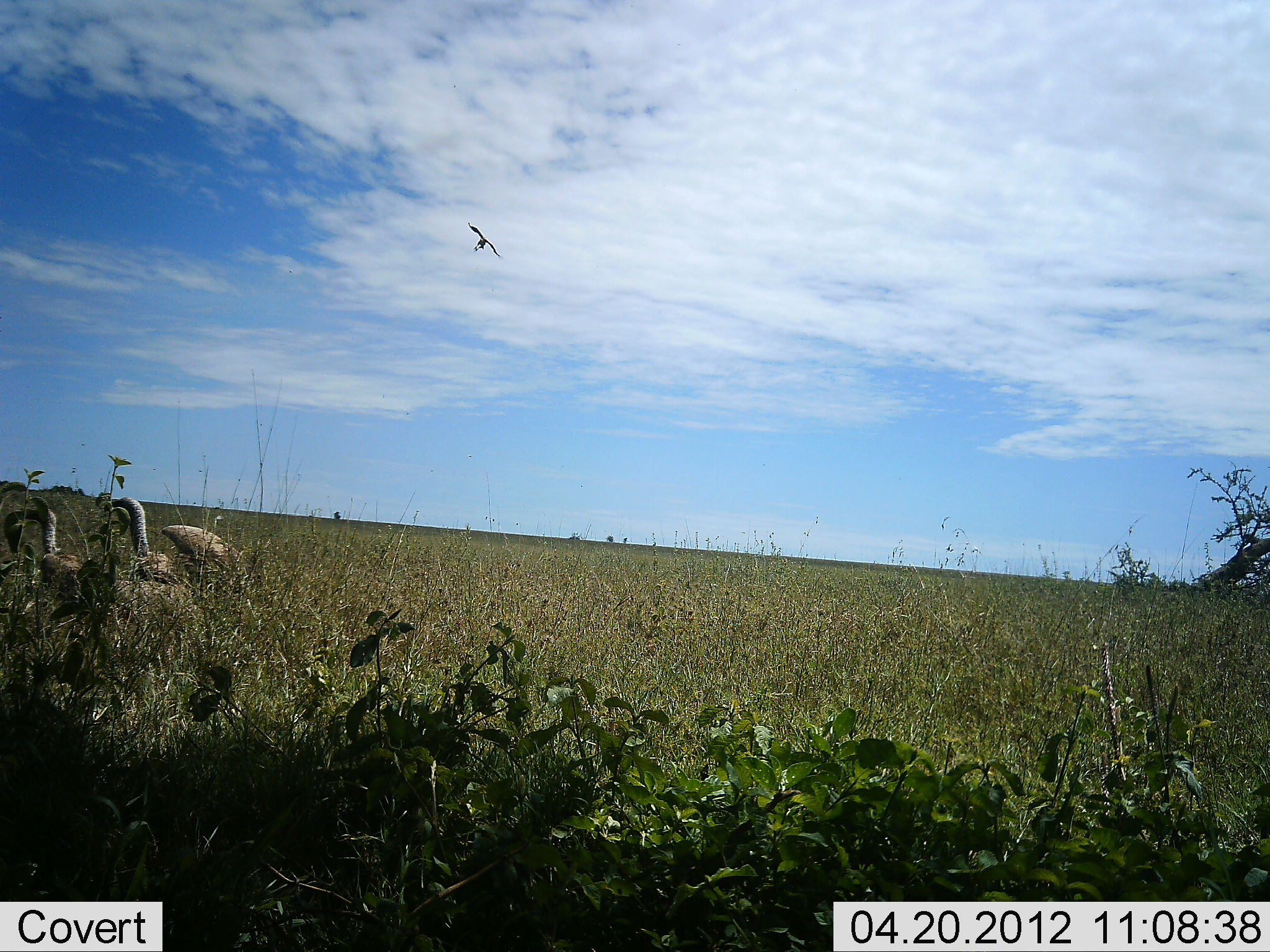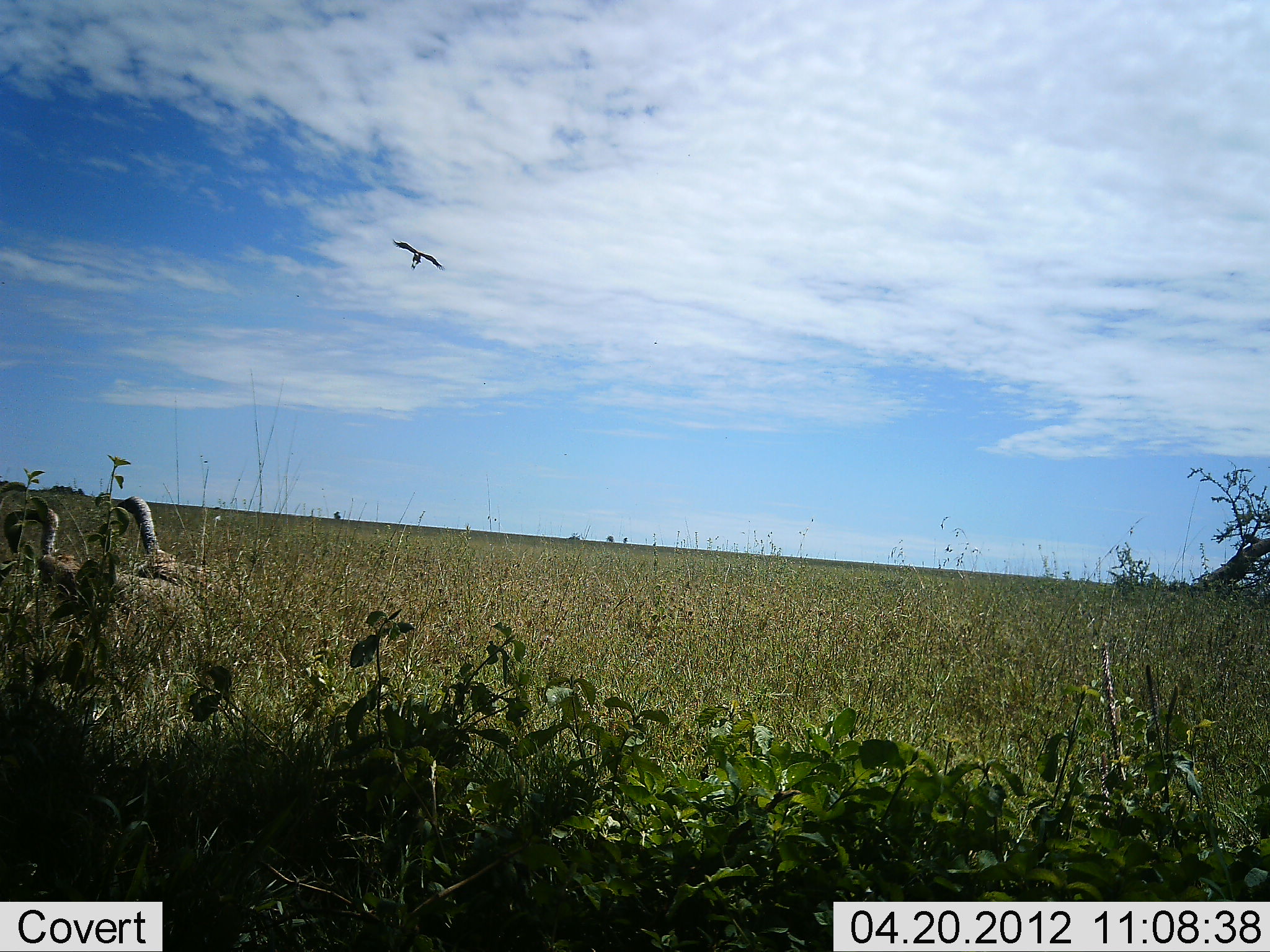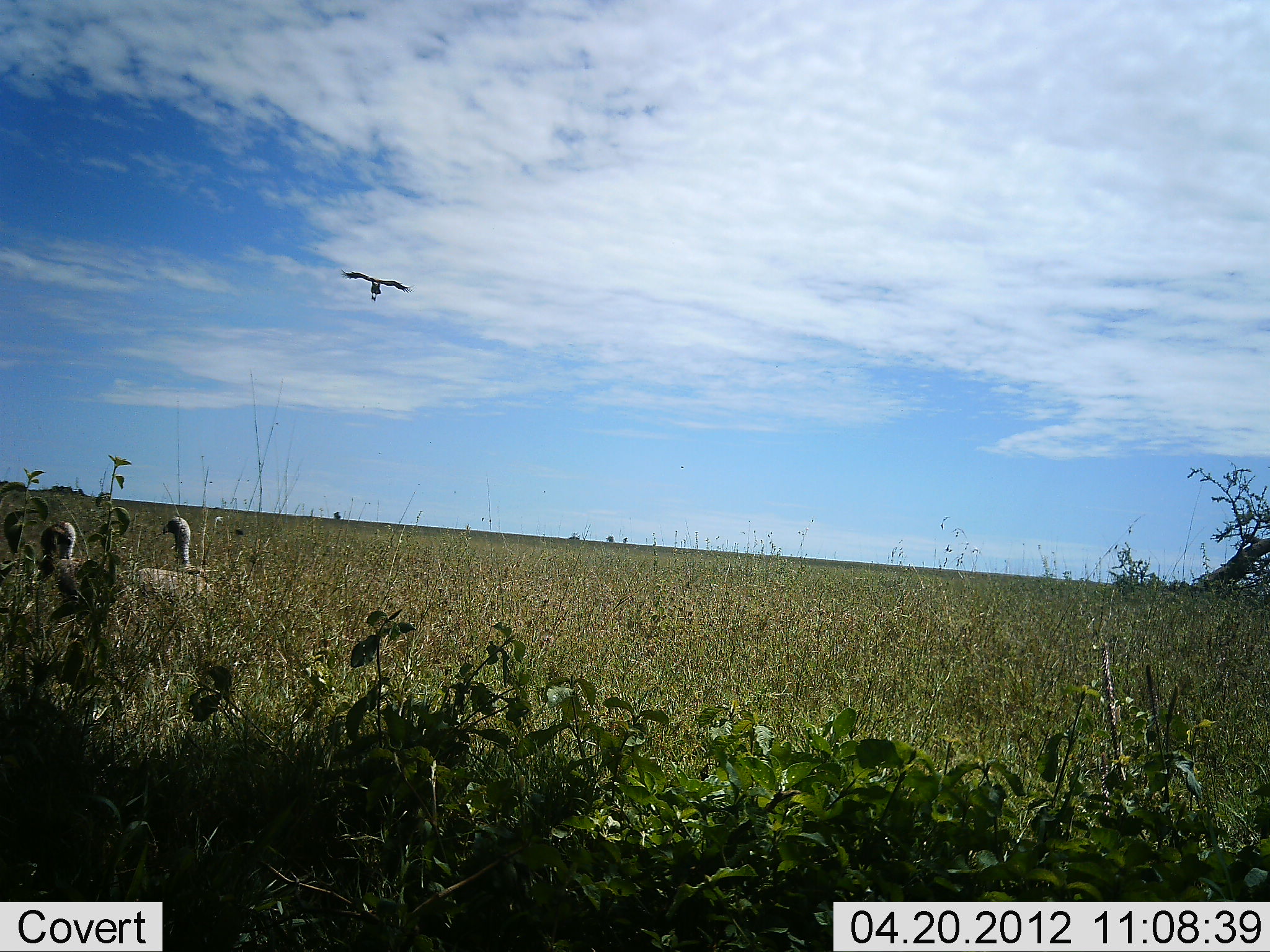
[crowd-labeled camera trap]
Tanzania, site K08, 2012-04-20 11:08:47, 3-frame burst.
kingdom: Animalia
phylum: Chordata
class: Aves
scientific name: Aves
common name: bird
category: otherbird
Otherbird (bird) (Aves), count 3. Behavior (volunteer vote fractions): standing 55%, resting 5%, moving 100%, interacting 5%. Young present (vote fraction): 0%. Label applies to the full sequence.